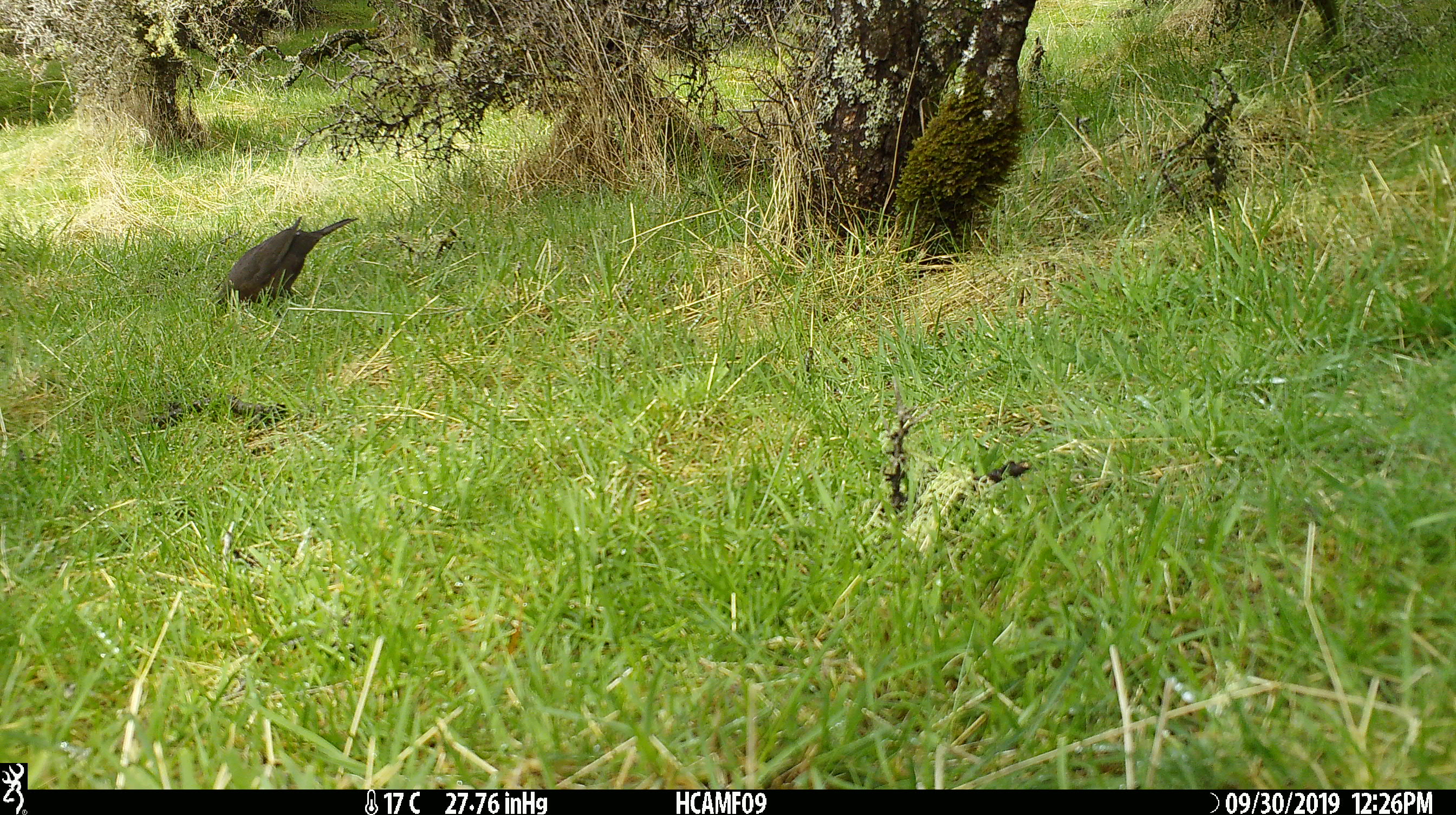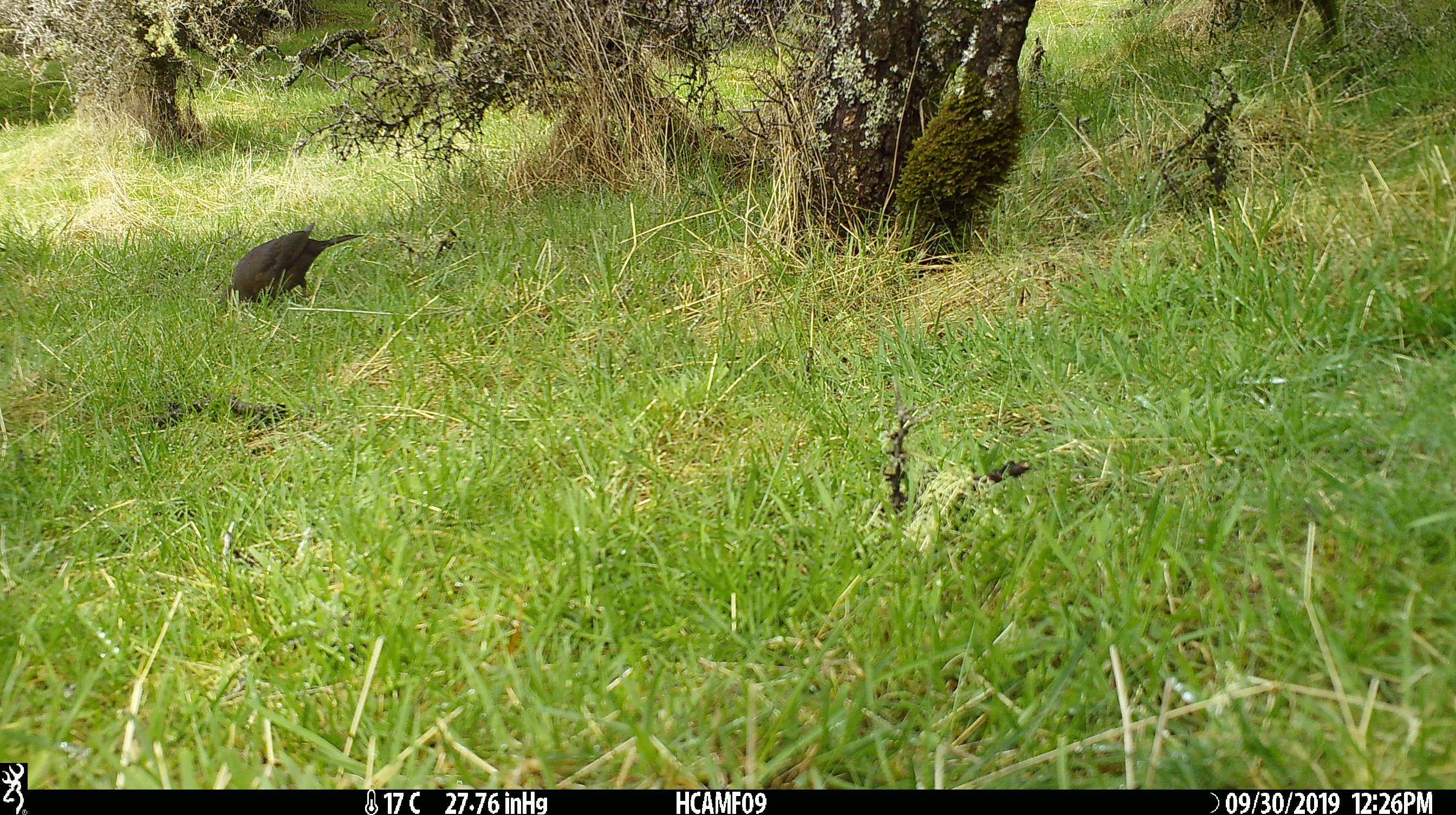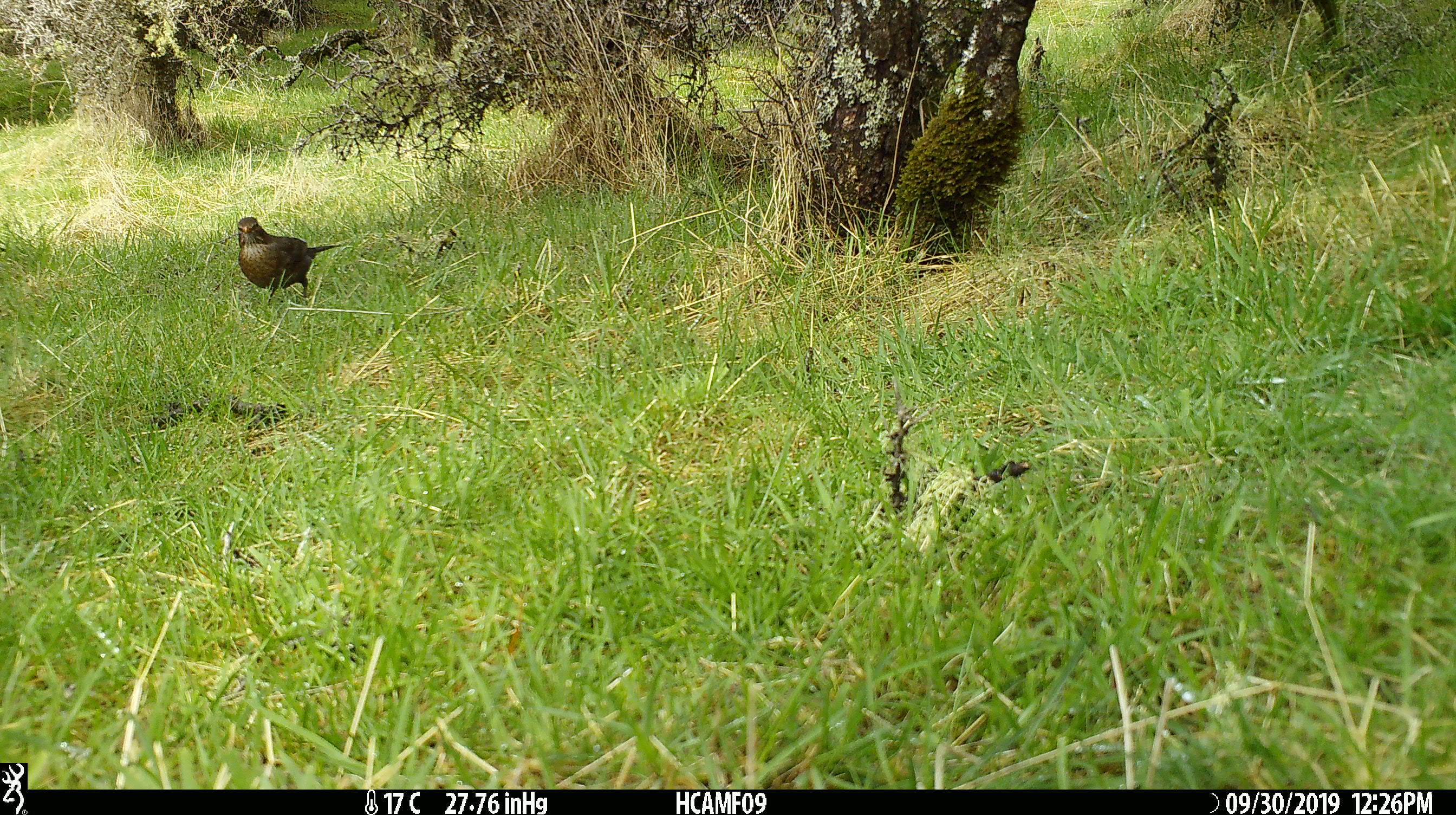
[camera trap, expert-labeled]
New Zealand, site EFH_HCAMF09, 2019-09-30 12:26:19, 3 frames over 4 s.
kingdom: Animalia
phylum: Chordata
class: Aves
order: Passeriformes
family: Turdidae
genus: Turdus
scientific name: Turdus merula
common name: eurasian blackbird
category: blackbird